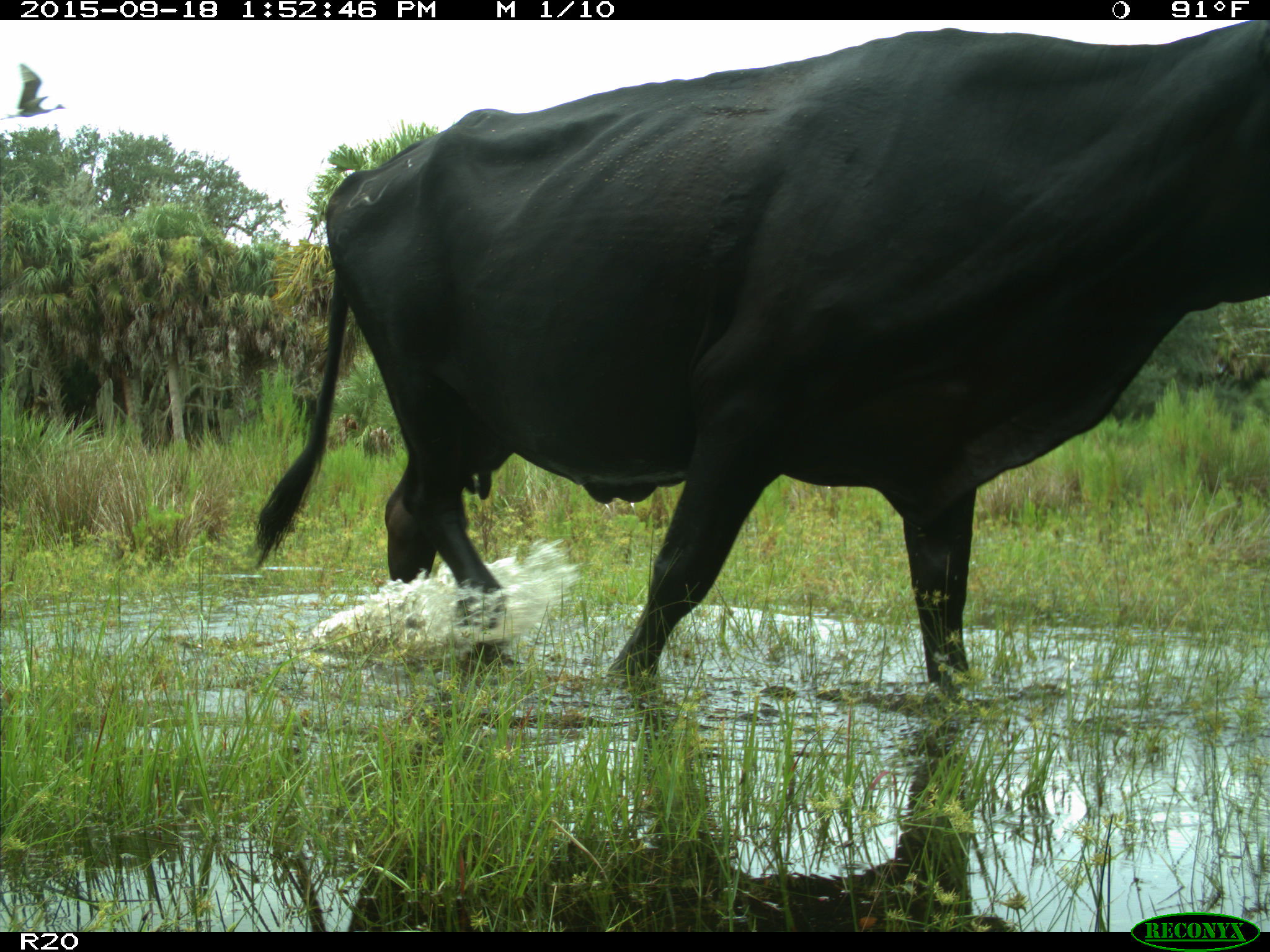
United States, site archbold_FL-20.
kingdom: Animalia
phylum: Chordata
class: Mammalia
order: Artiodactyla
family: Bovidae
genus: Bos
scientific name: Bos taurus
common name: domestic cow